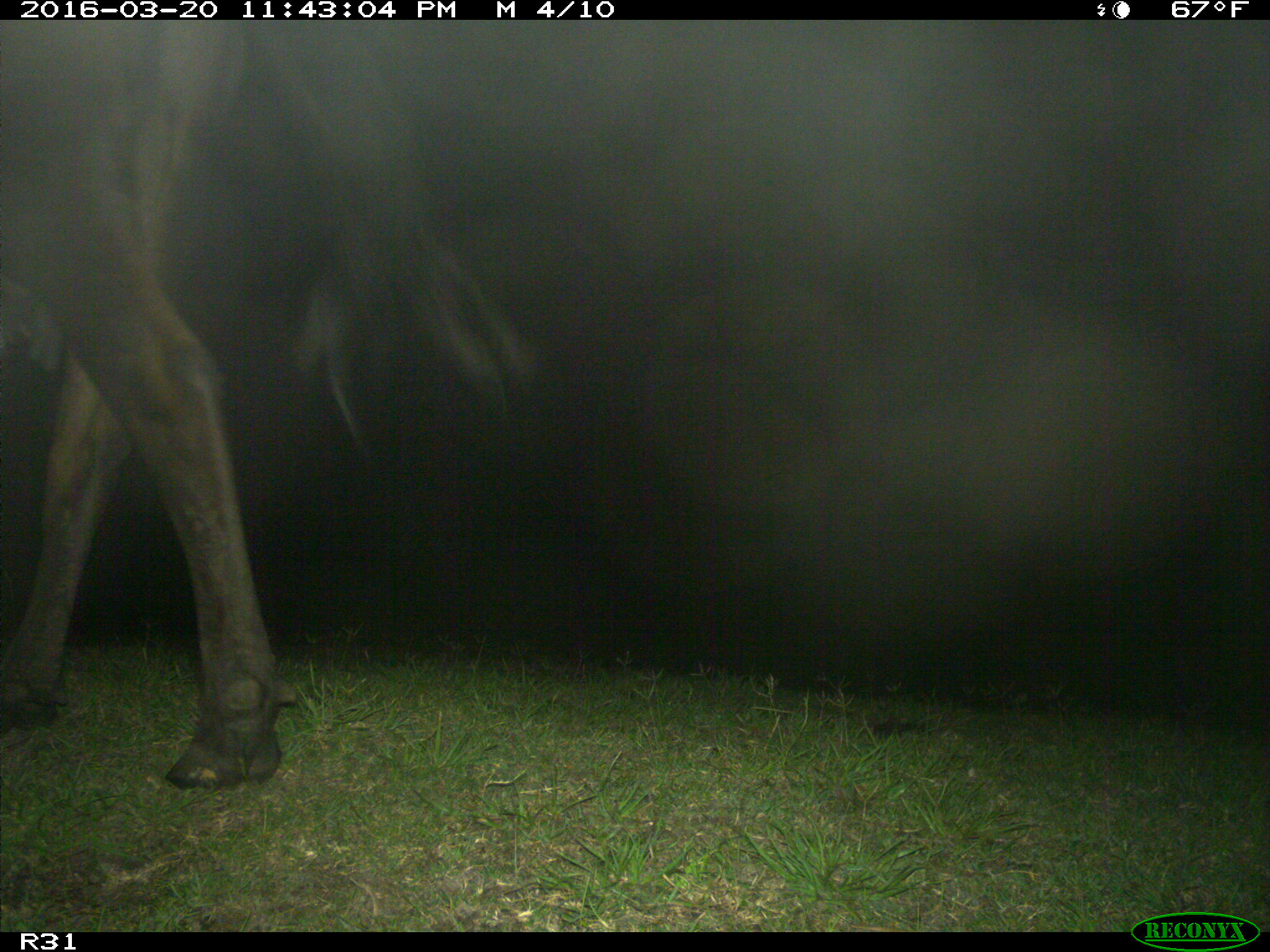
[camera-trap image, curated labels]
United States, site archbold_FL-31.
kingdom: Animalia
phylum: Chordata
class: Mammalia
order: Artiodactyla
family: Bovidae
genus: Bos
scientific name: Bos taurus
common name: domestic cow